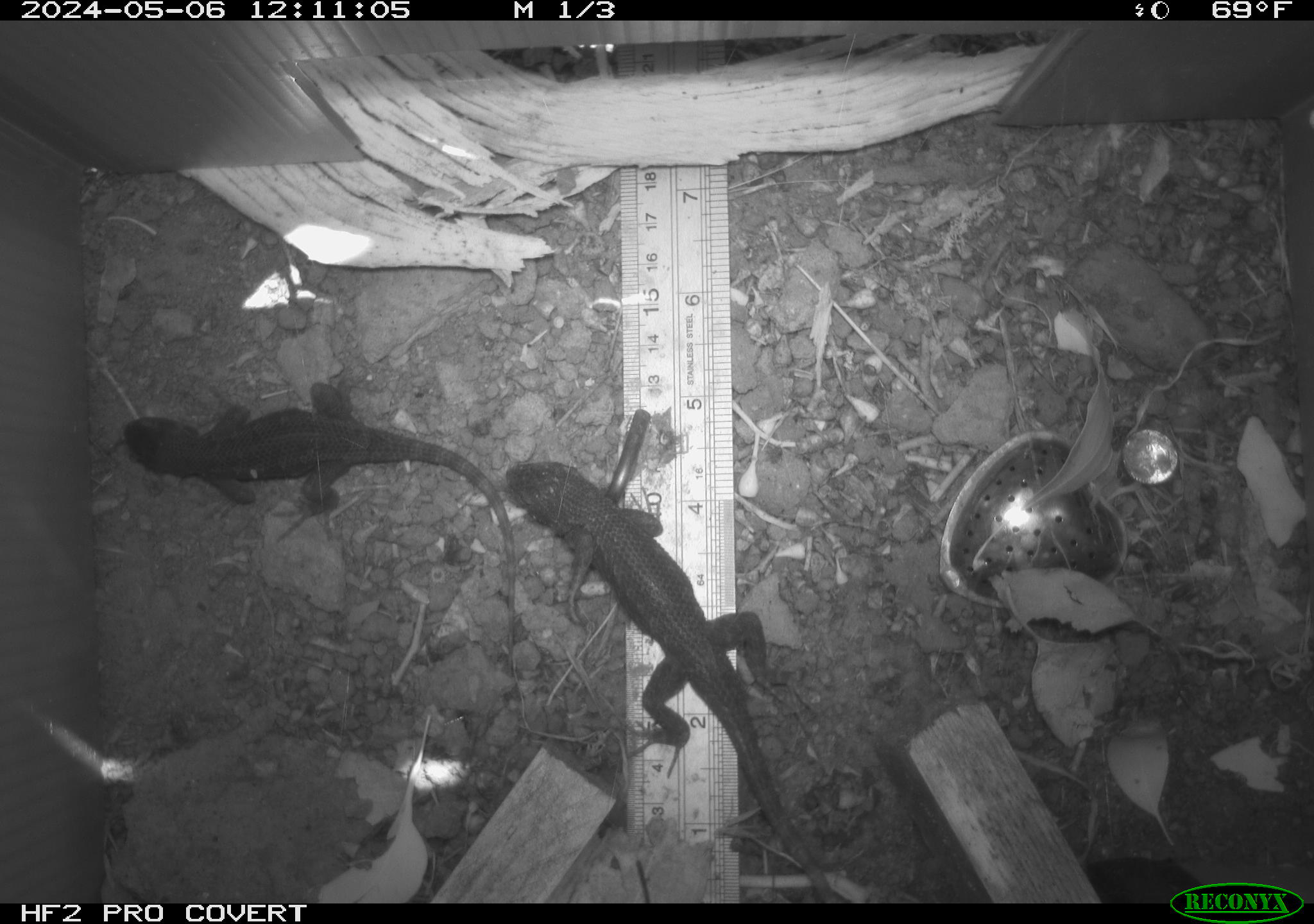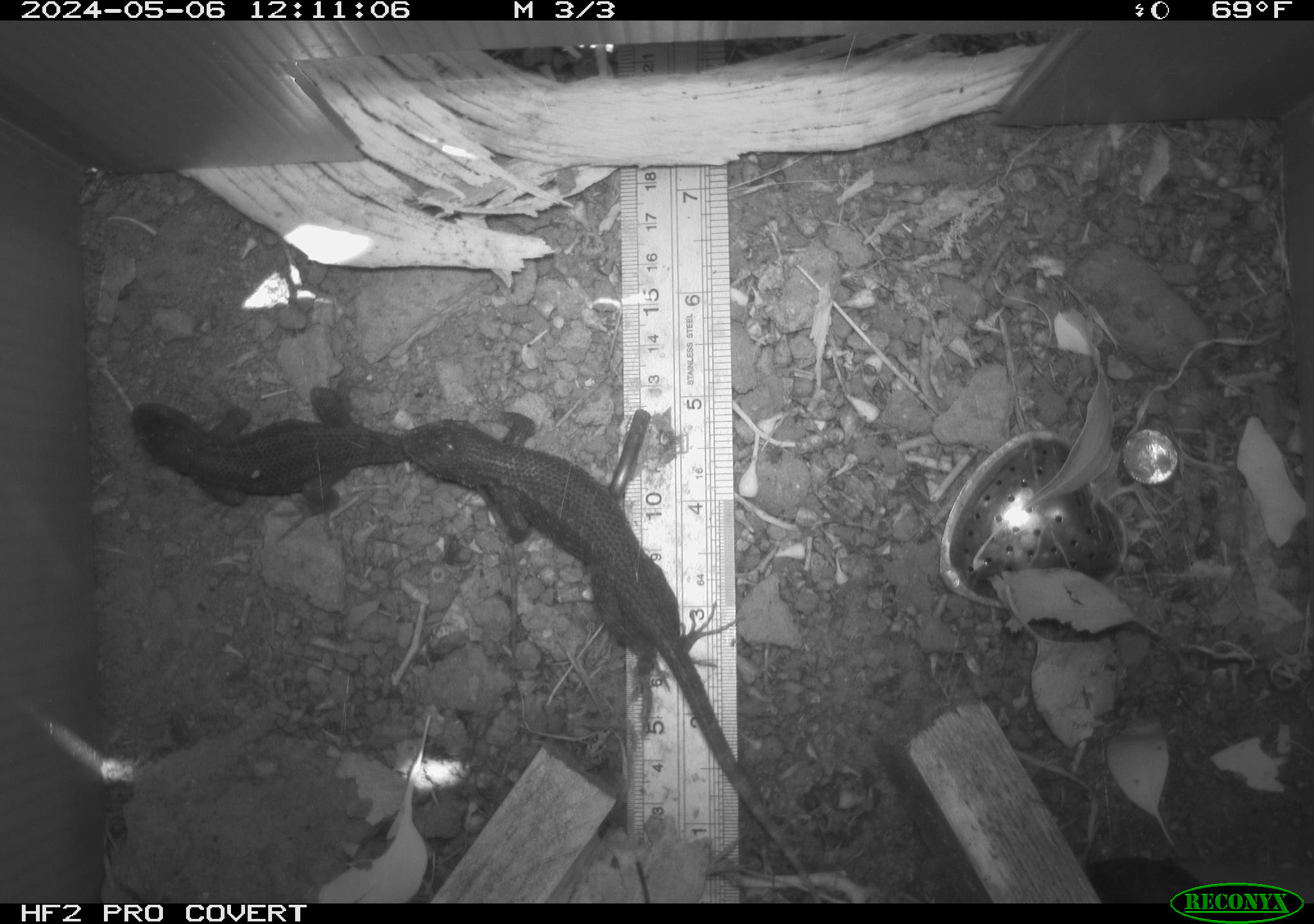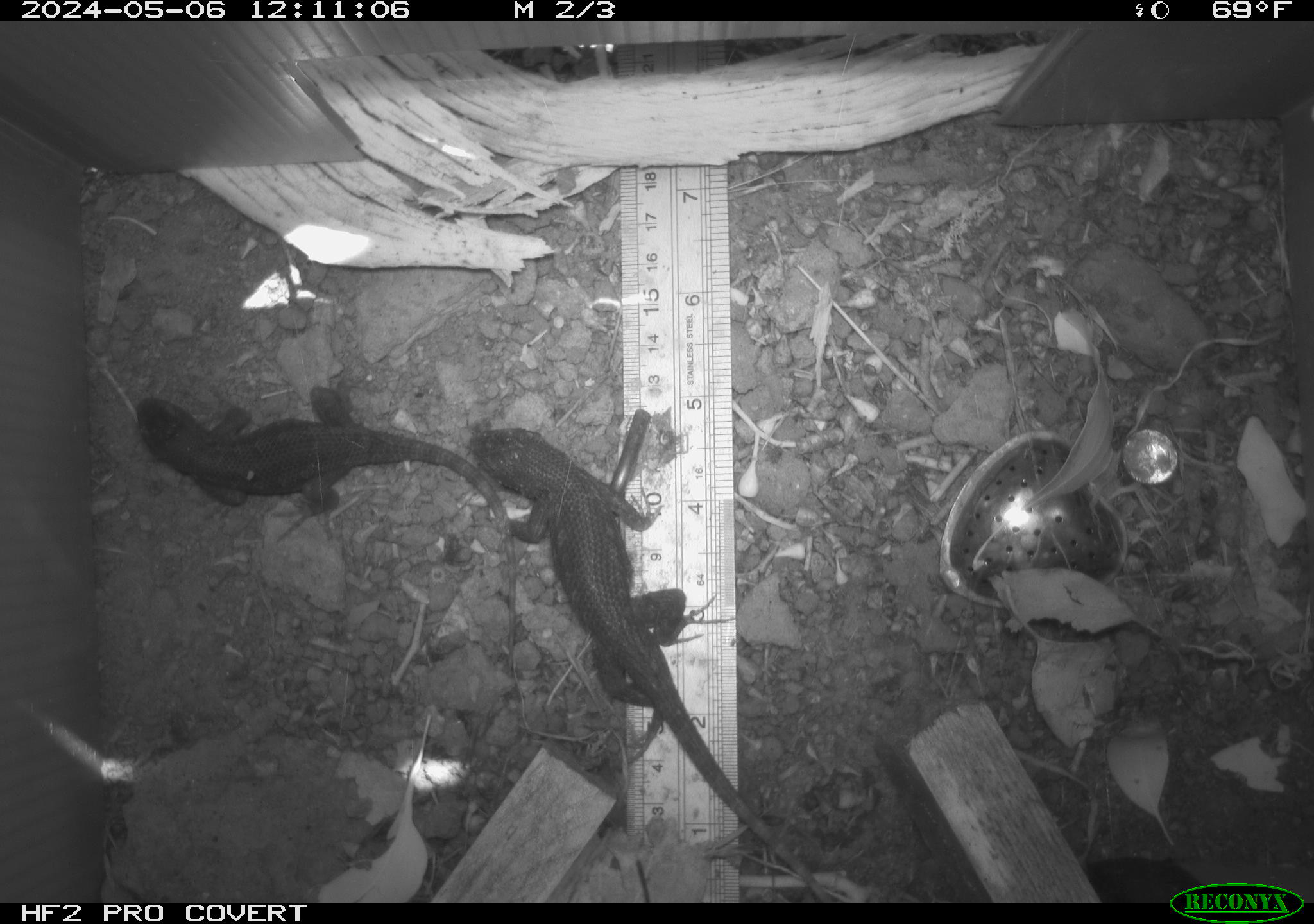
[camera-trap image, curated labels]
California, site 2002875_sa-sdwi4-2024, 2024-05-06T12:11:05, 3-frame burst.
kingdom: Animalia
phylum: Chordata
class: Reptilia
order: Squamata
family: Phrynosomatidae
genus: Sceloporus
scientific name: Sceloporus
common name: spiny lizards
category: sceloporus species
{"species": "sceloporus species (spiny lizards) (Sceloporus)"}